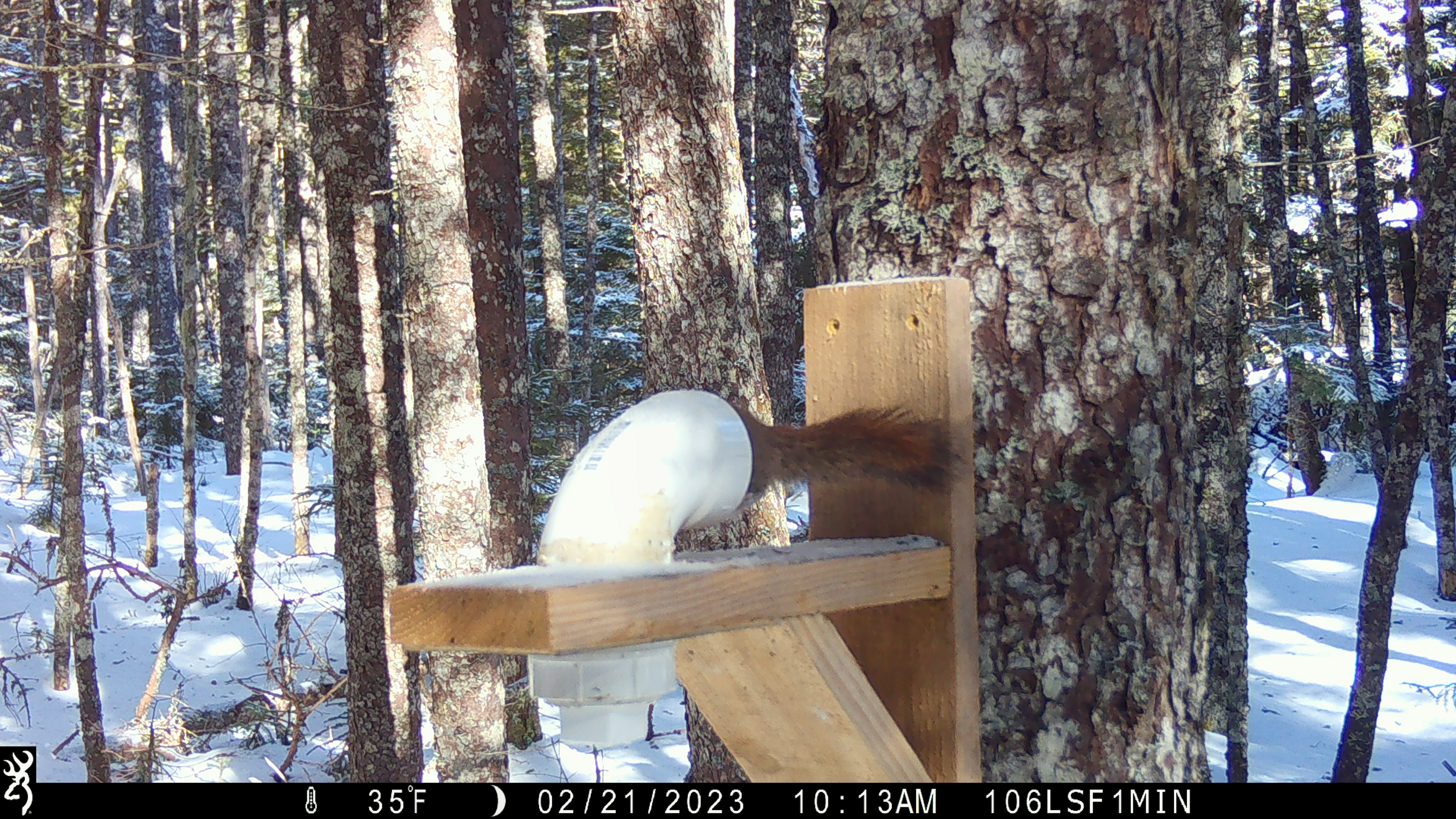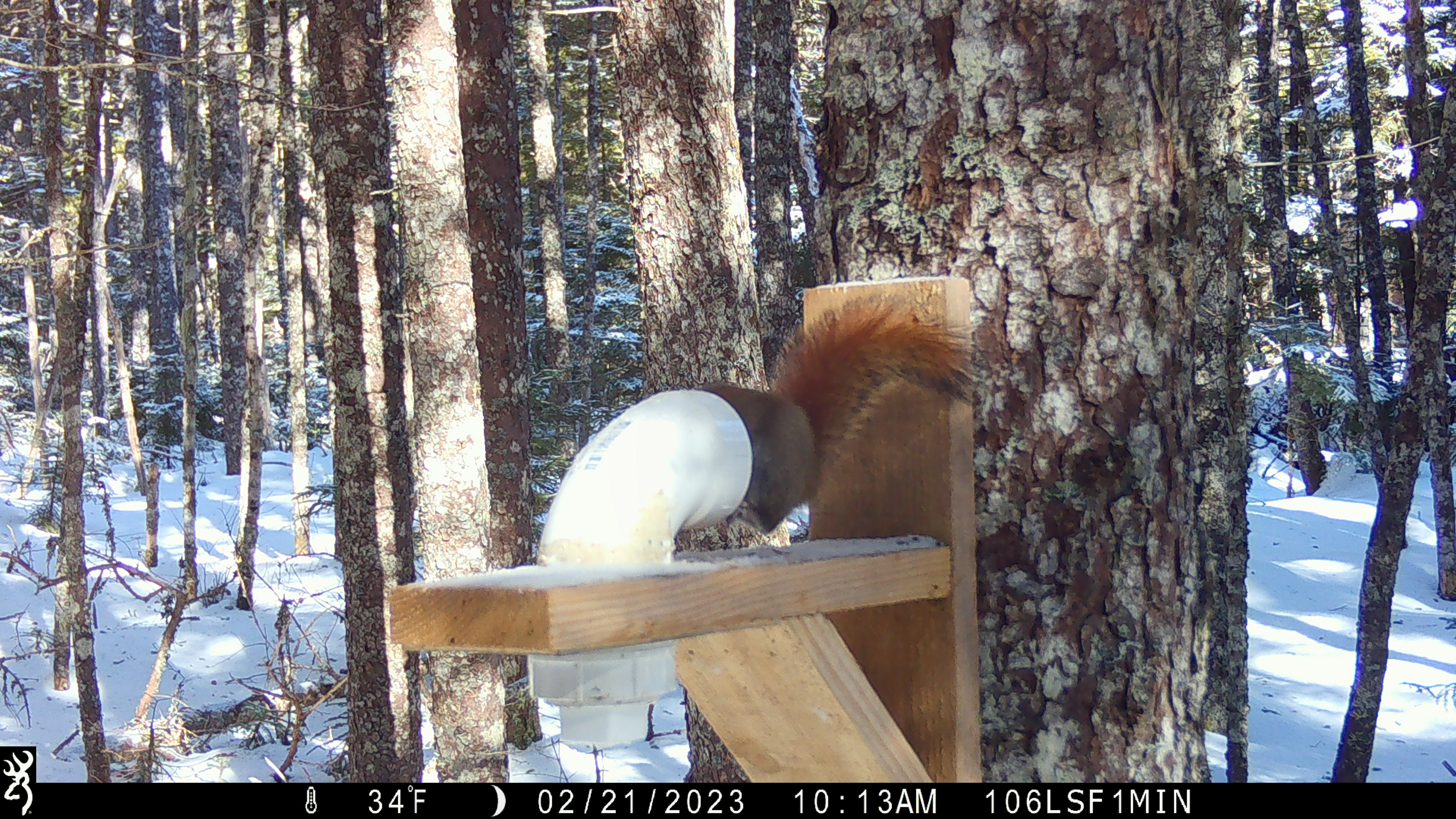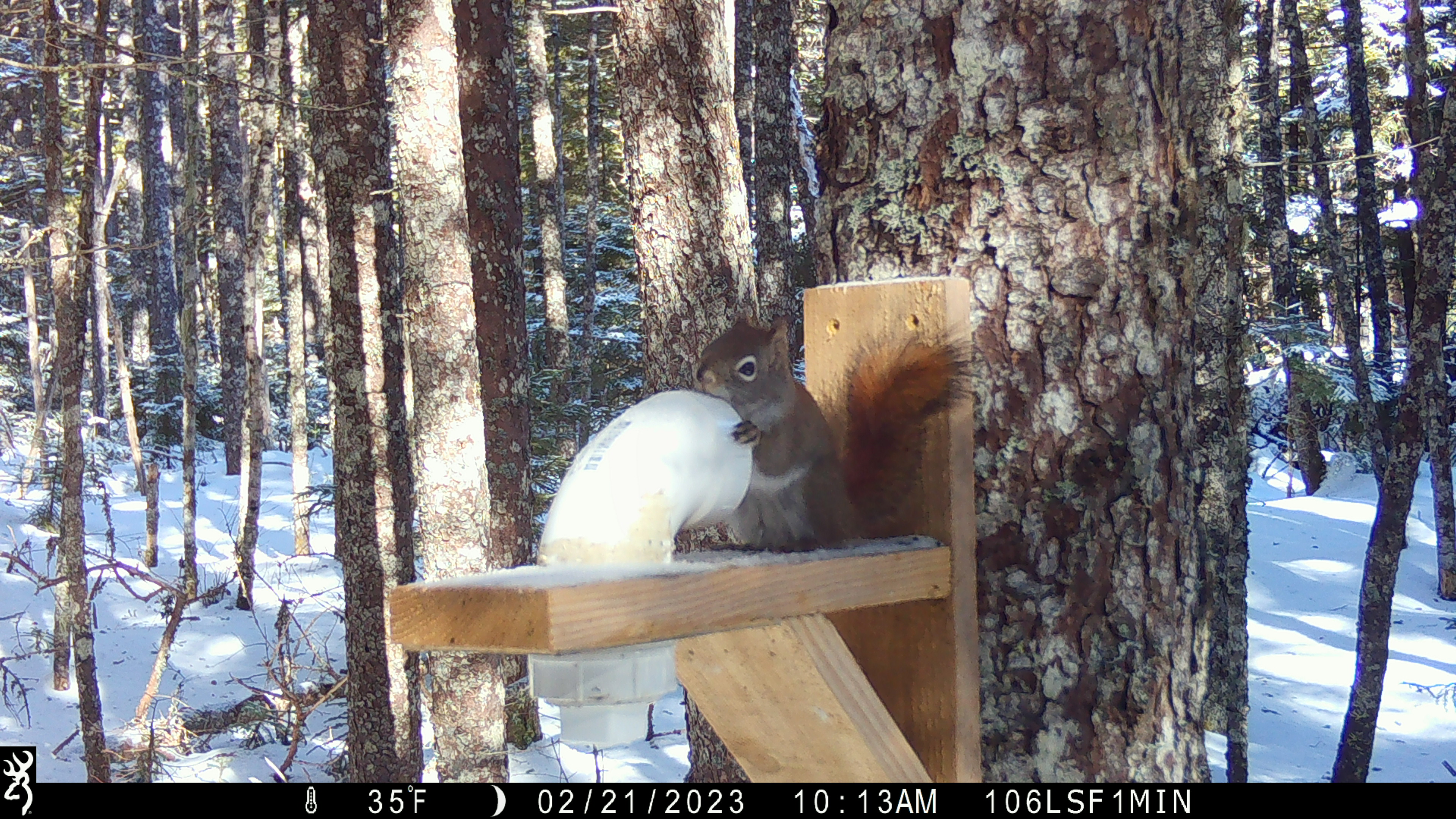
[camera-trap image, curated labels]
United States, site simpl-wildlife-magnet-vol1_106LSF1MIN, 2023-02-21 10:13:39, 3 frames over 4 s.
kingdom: Animalia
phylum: Chordata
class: Mammalia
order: Rodentia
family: Sciuridae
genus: Tamiasciurus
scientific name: Tamiasciurus hudsonicus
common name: red squirrel